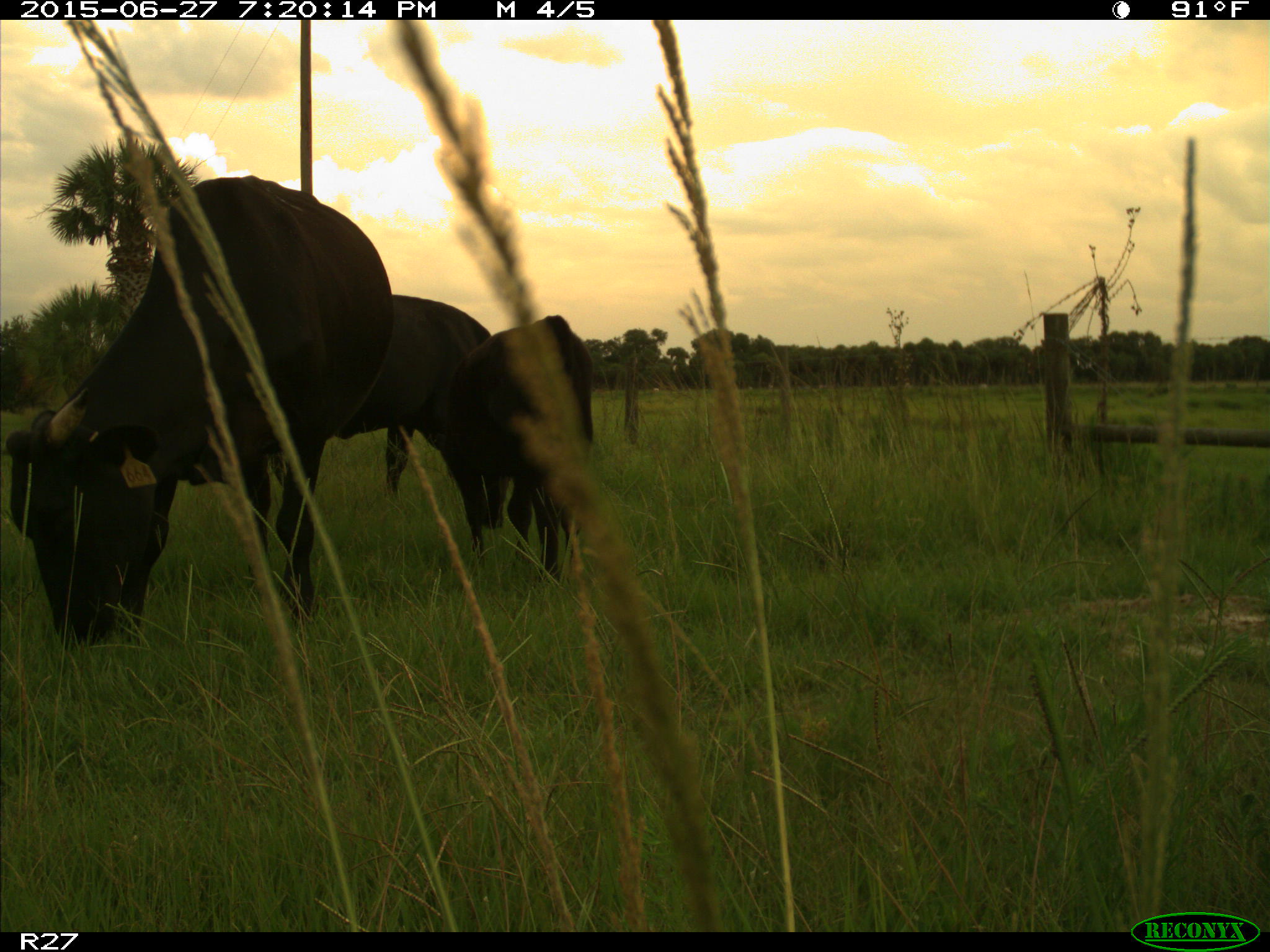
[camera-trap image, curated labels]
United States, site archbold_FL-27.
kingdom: Animalia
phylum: Chordata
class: Mammalia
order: Artiodactyla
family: Bovidae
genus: Bos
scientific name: Bos taurus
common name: domestic cow